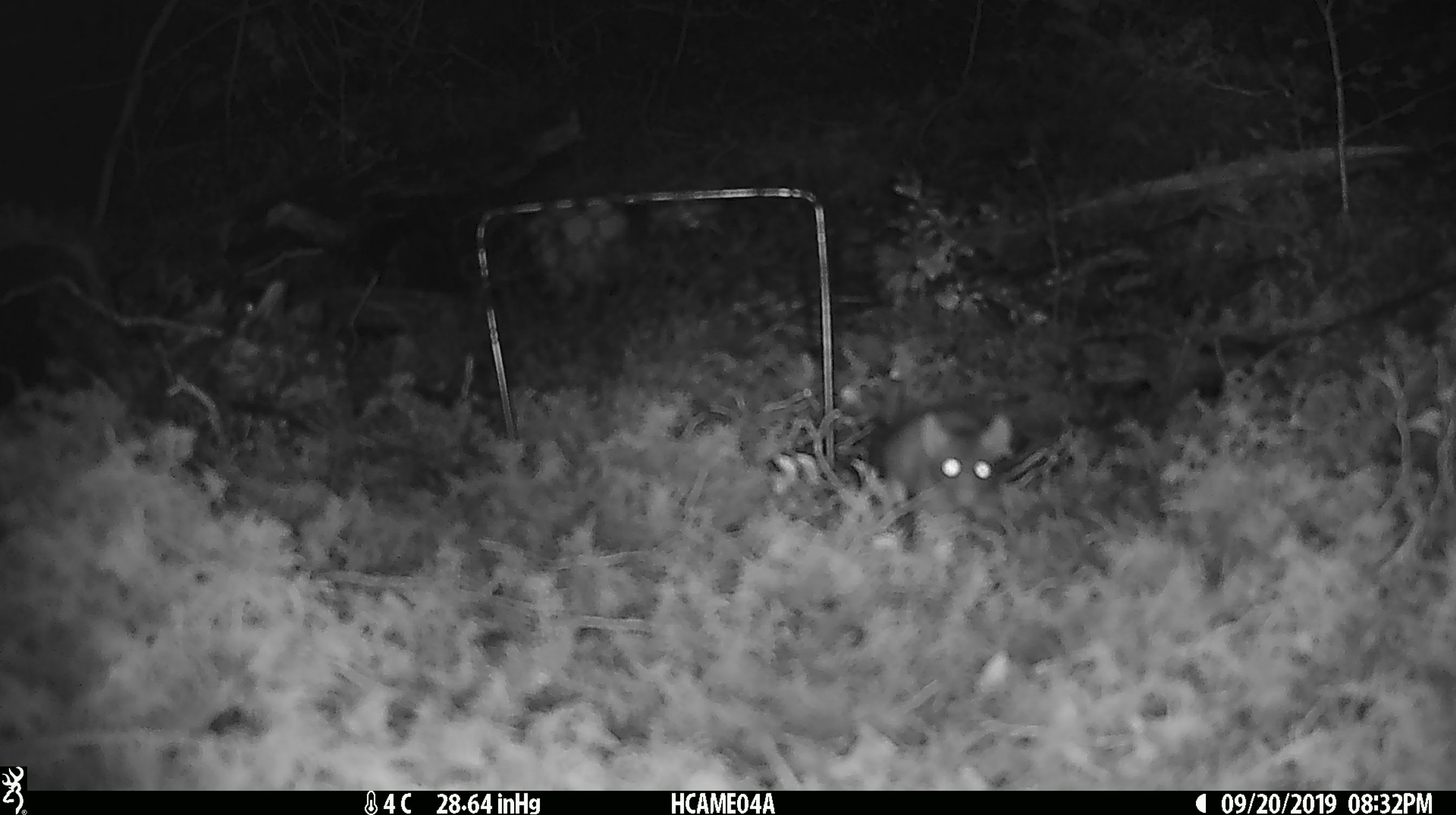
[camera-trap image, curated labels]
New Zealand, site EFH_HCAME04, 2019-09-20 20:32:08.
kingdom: Animalia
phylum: Chordata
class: Mammalia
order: Rodentia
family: Muridae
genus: Mus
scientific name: Mus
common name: mouse